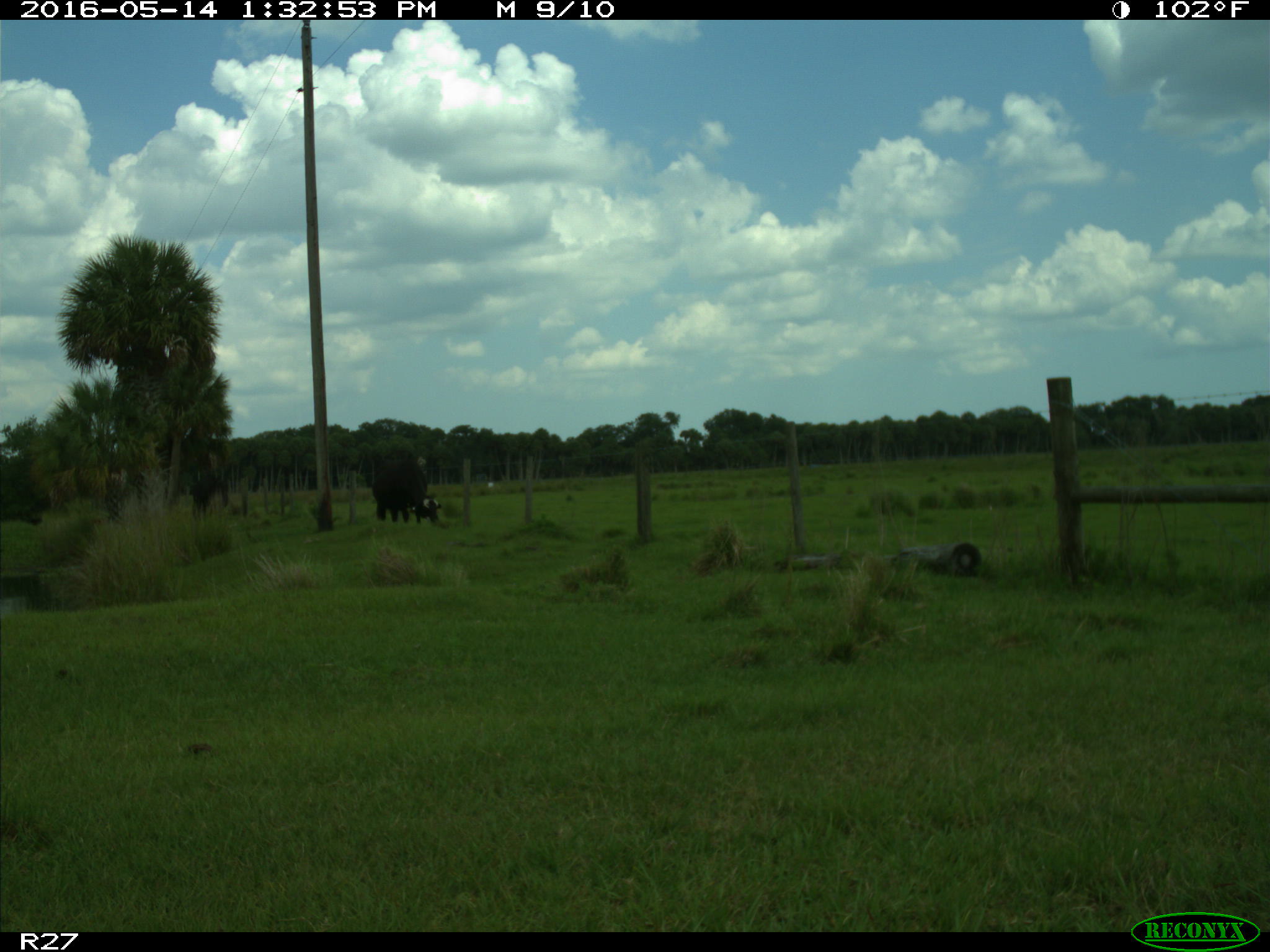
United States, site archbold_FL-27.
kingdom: Animalia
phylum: Chordata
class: Mammalia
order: Artiodactyla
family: Bovidae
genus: Bos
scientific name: Bos taurus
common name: domestic cow